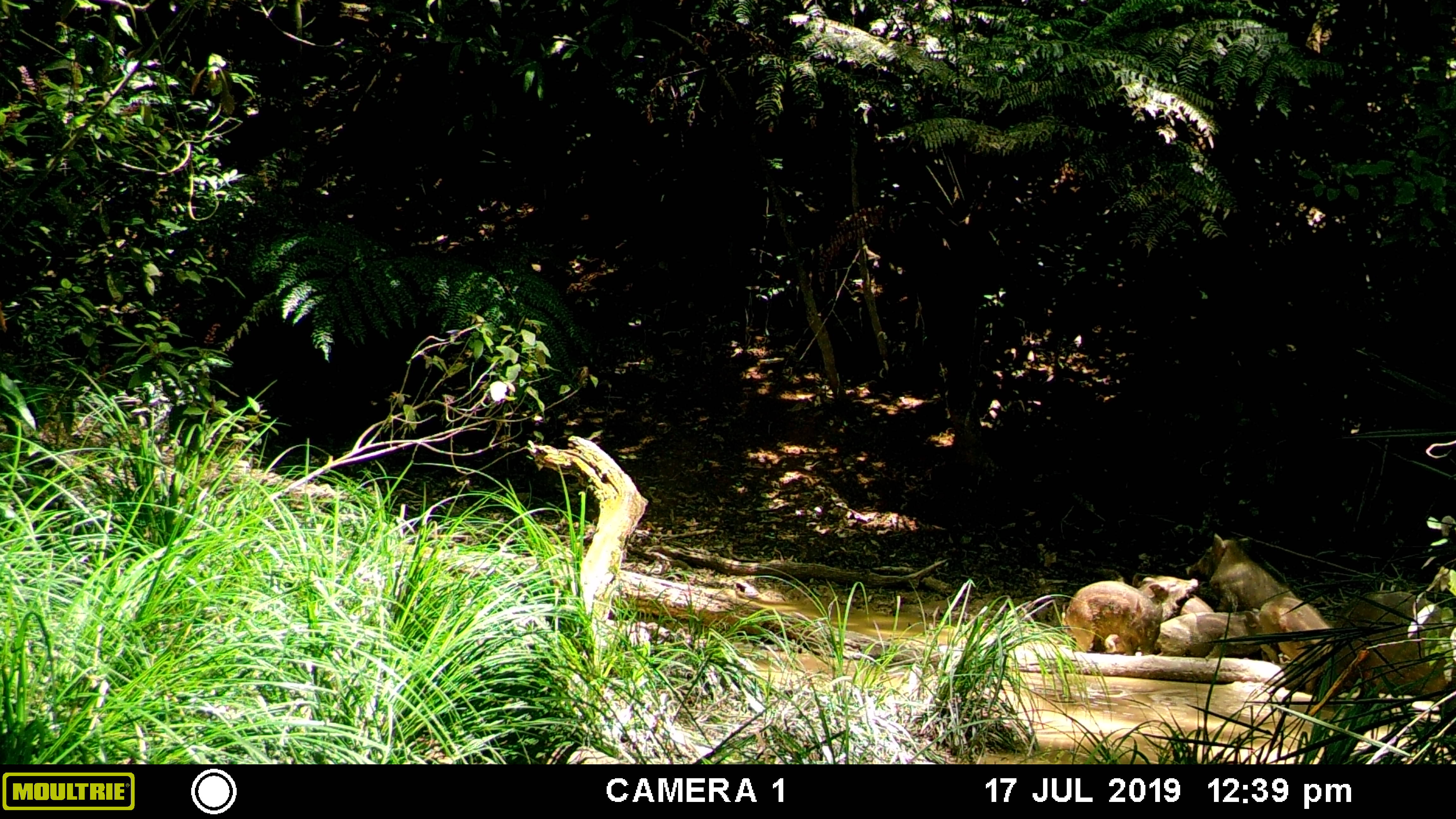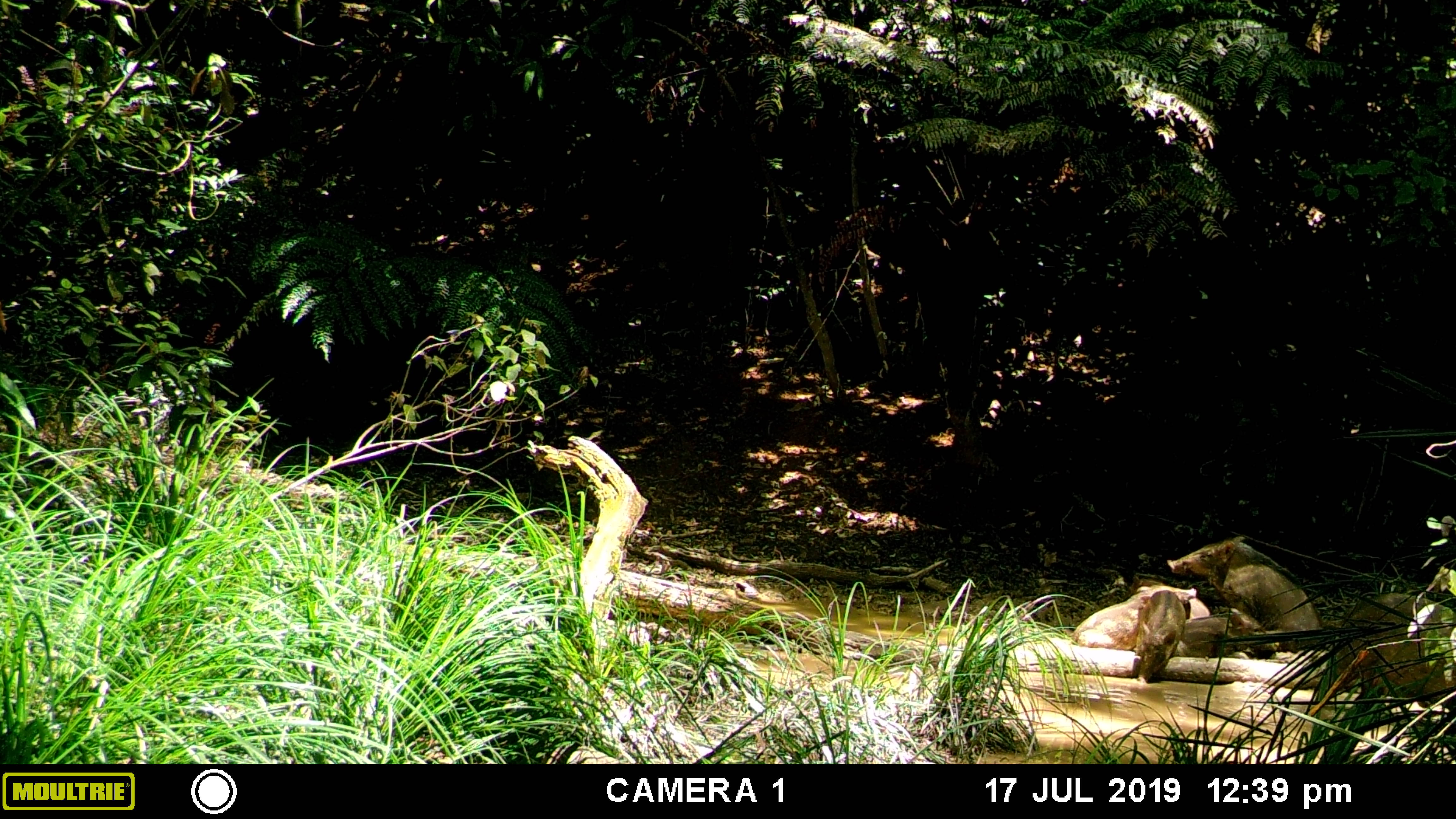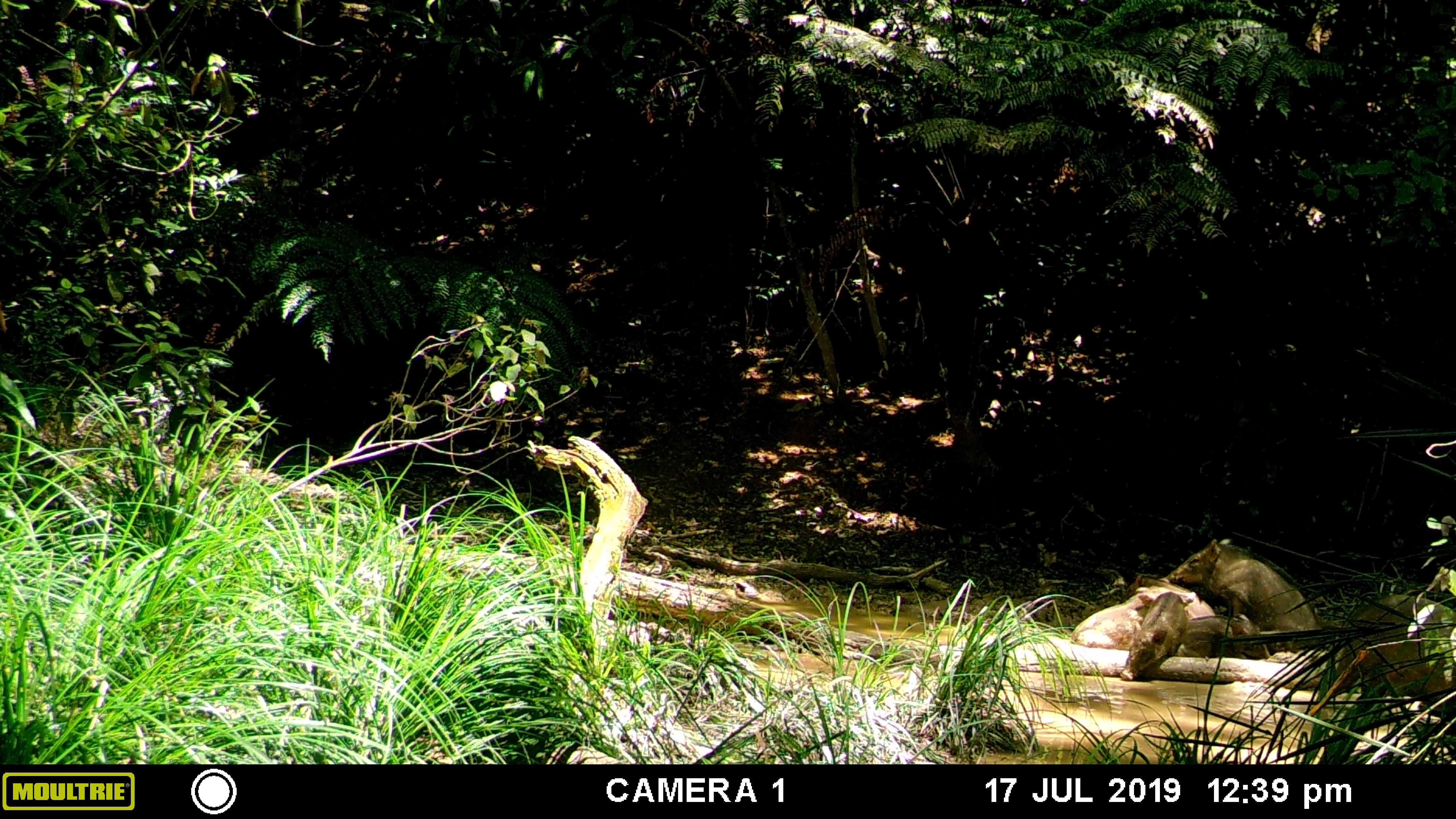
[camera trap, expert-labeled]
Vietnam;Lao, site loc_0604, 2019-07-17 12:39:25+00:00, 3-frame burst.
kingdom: Animalia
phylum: Chordata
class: Mammalia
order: Artiodactyla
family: Suidae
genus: Sus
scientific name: Sus scrofa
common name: eurasian wild pig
Eurasian wild pig (Sus scrofa). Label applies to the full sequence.